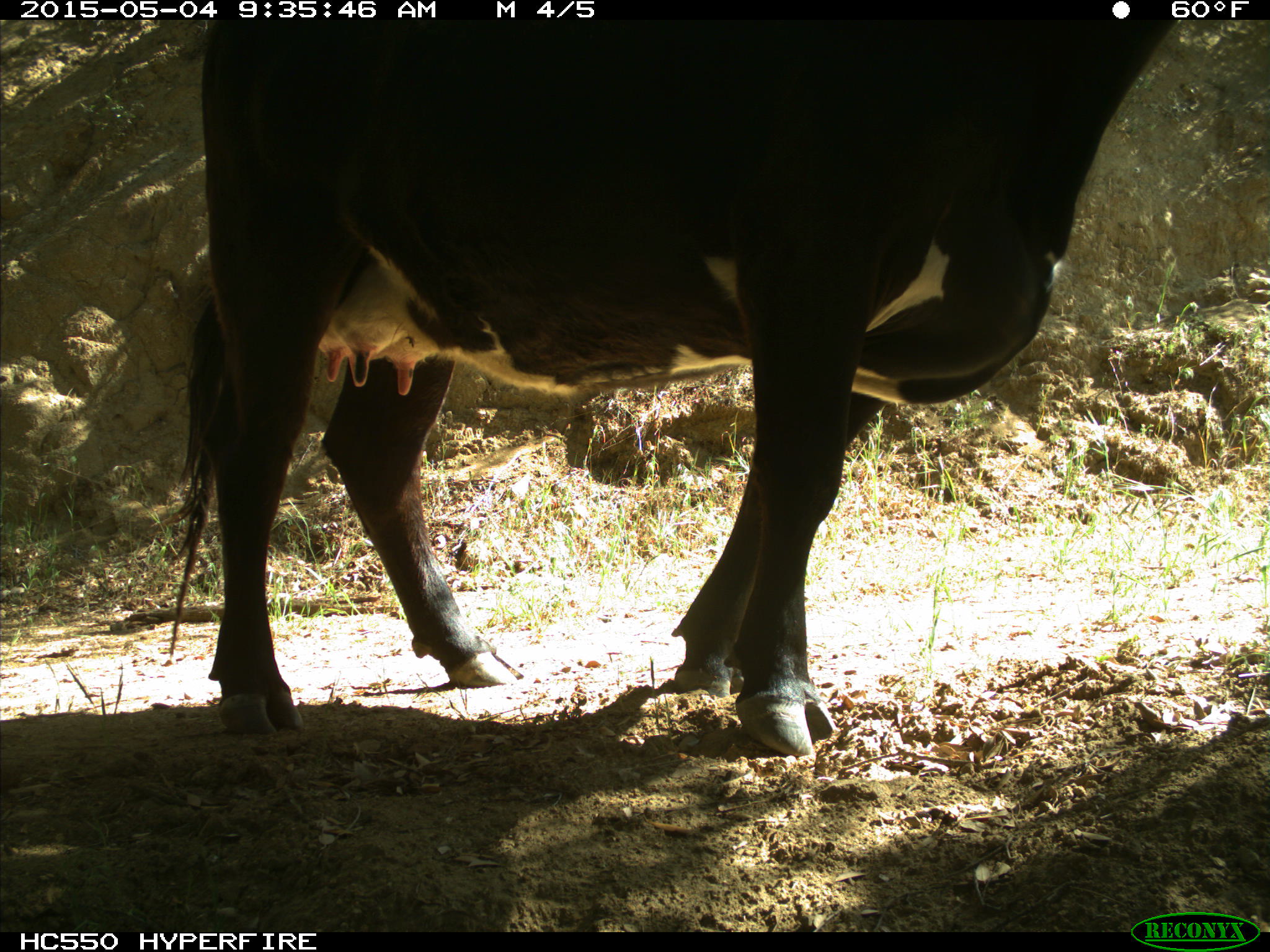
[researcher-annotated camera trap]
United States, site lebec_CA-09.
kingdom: Animalia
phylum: Chordata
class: Mammalia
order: Artiodactyla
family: Bovidae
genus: Bos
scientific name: Bos taurus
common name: domestic cow